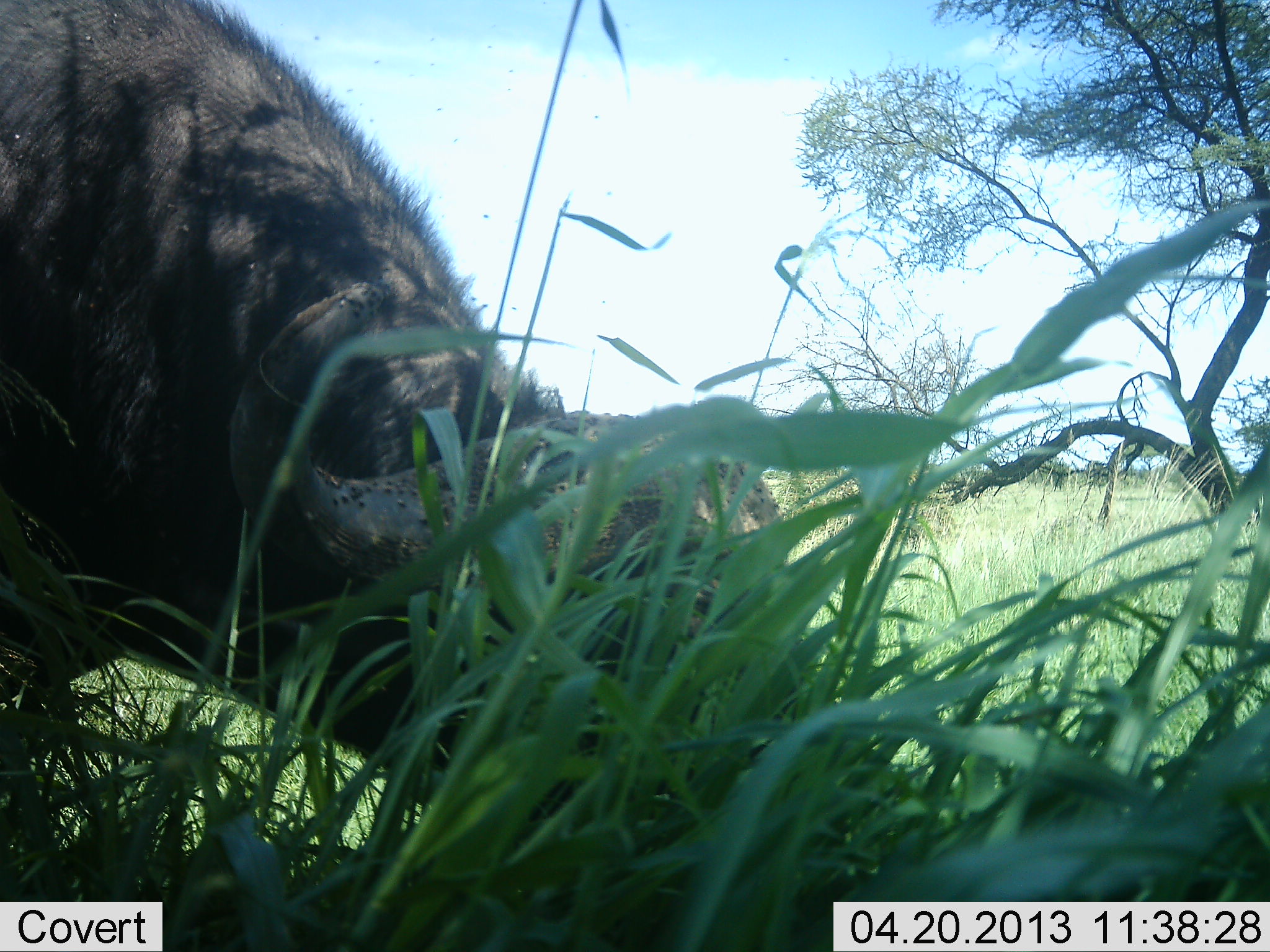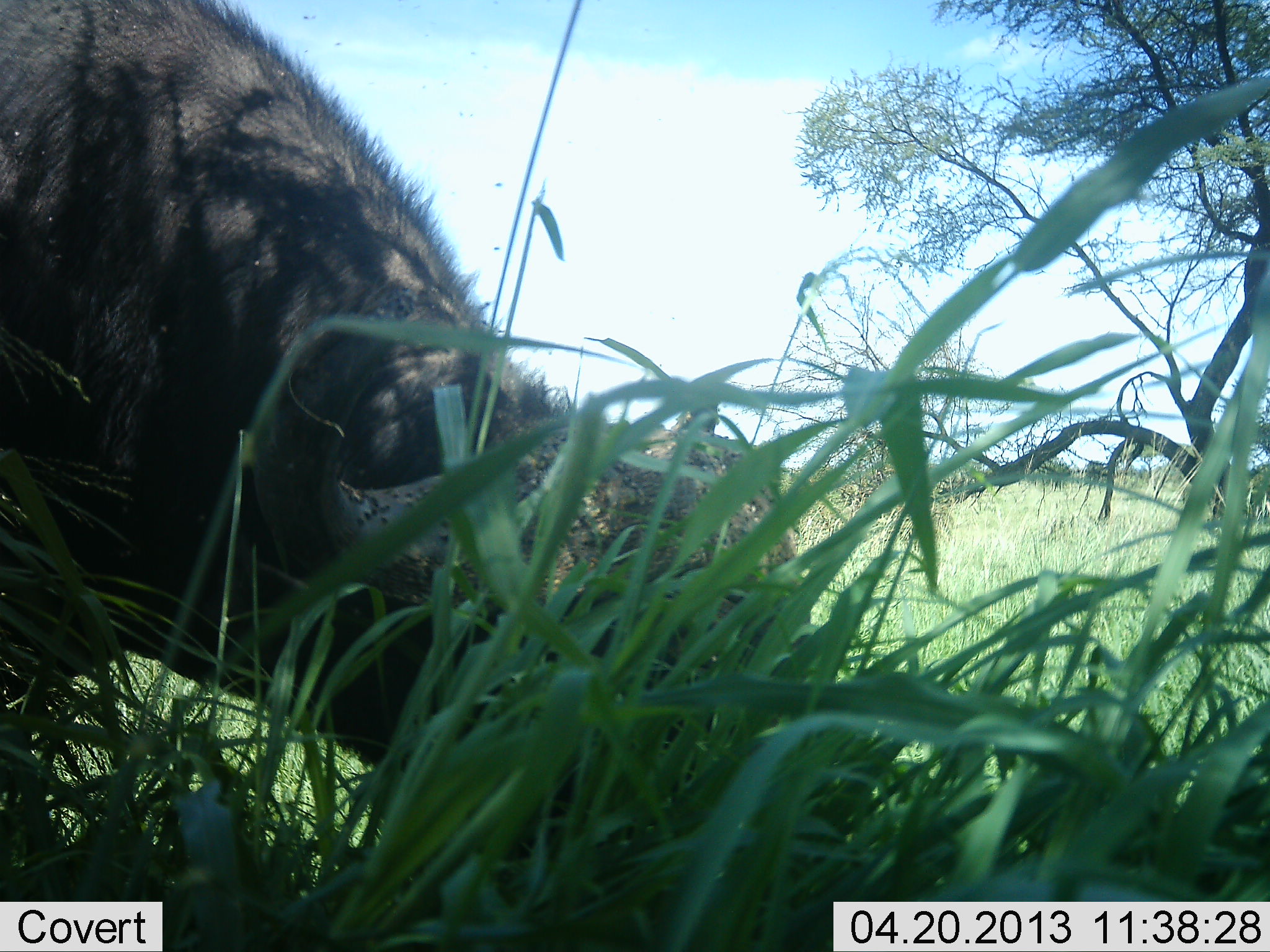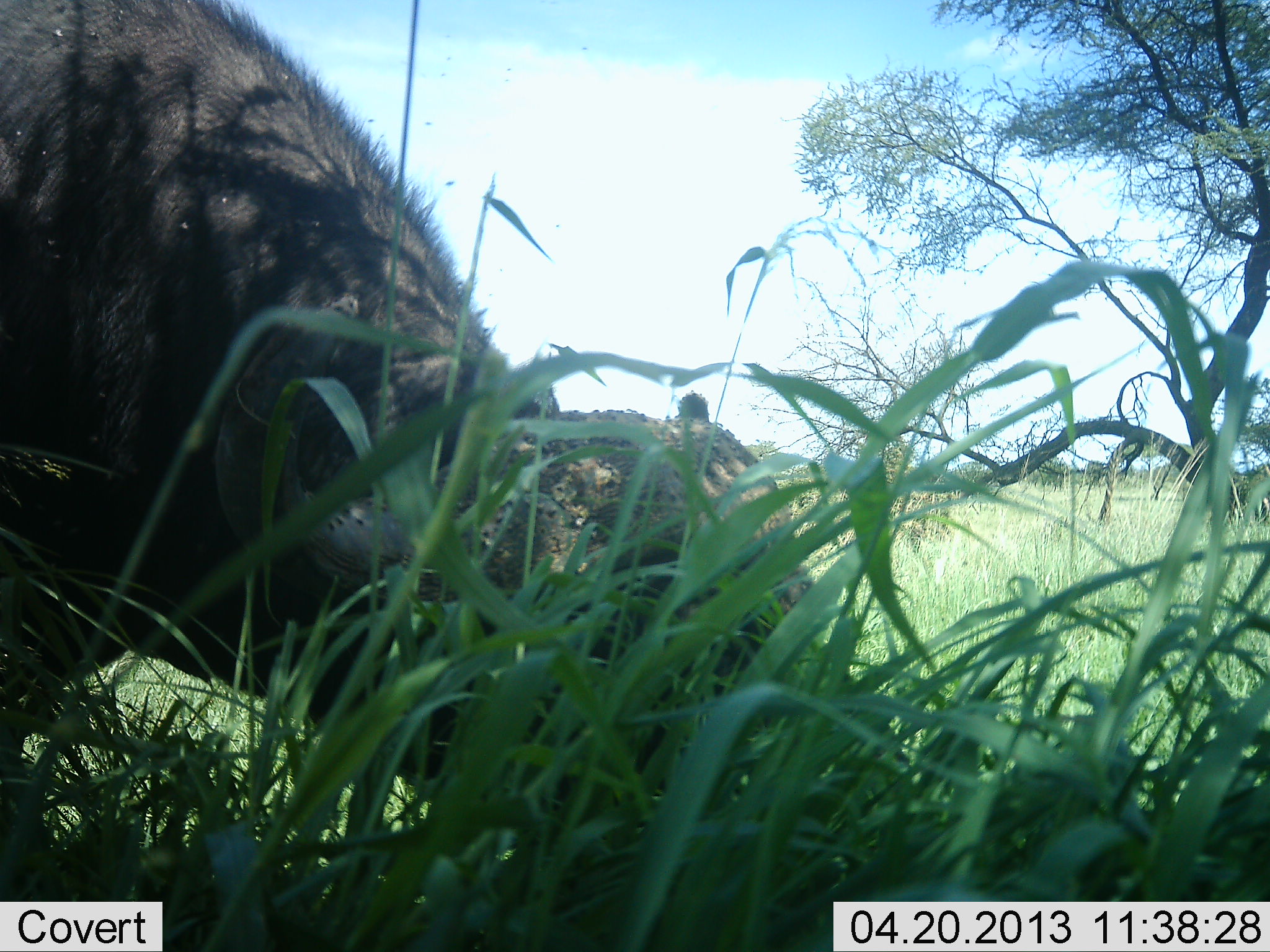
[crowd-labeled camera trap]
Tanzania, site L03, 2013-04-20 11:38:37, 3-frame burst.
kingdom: Animalia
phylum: Chordata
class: Mammalia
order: Artiodactyla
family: Bovidae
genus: Syncerus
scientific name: Syncerus caffer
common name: cape buffalo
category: buffalo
Buffalo (cape buffalo) (Syncerus caffer), count 1. Behavior (volunteer vote fractions): standing 12%, resting 0%, moving 0%, interacting 0%. Young present (vote fraction): 0%. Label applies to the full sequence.